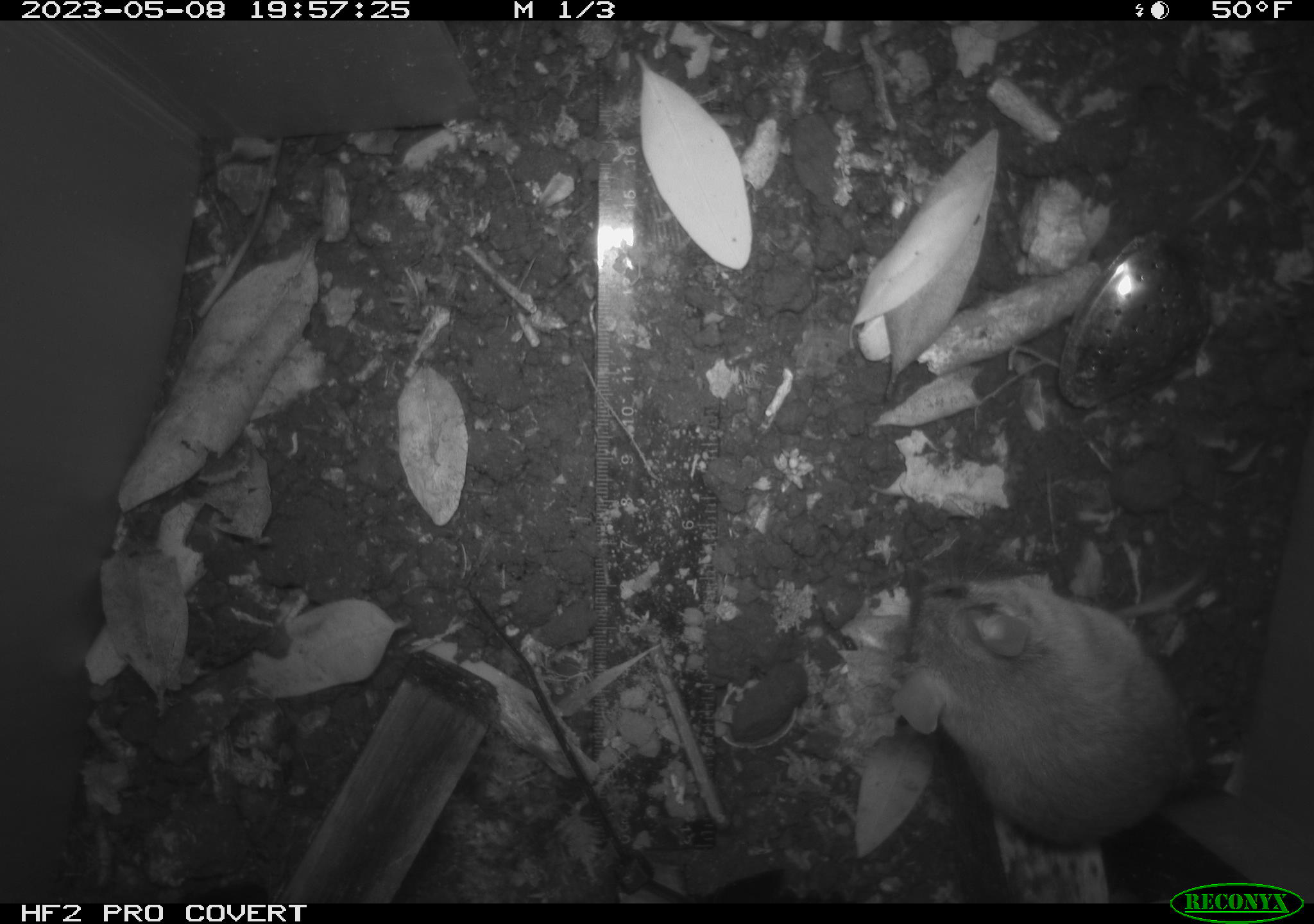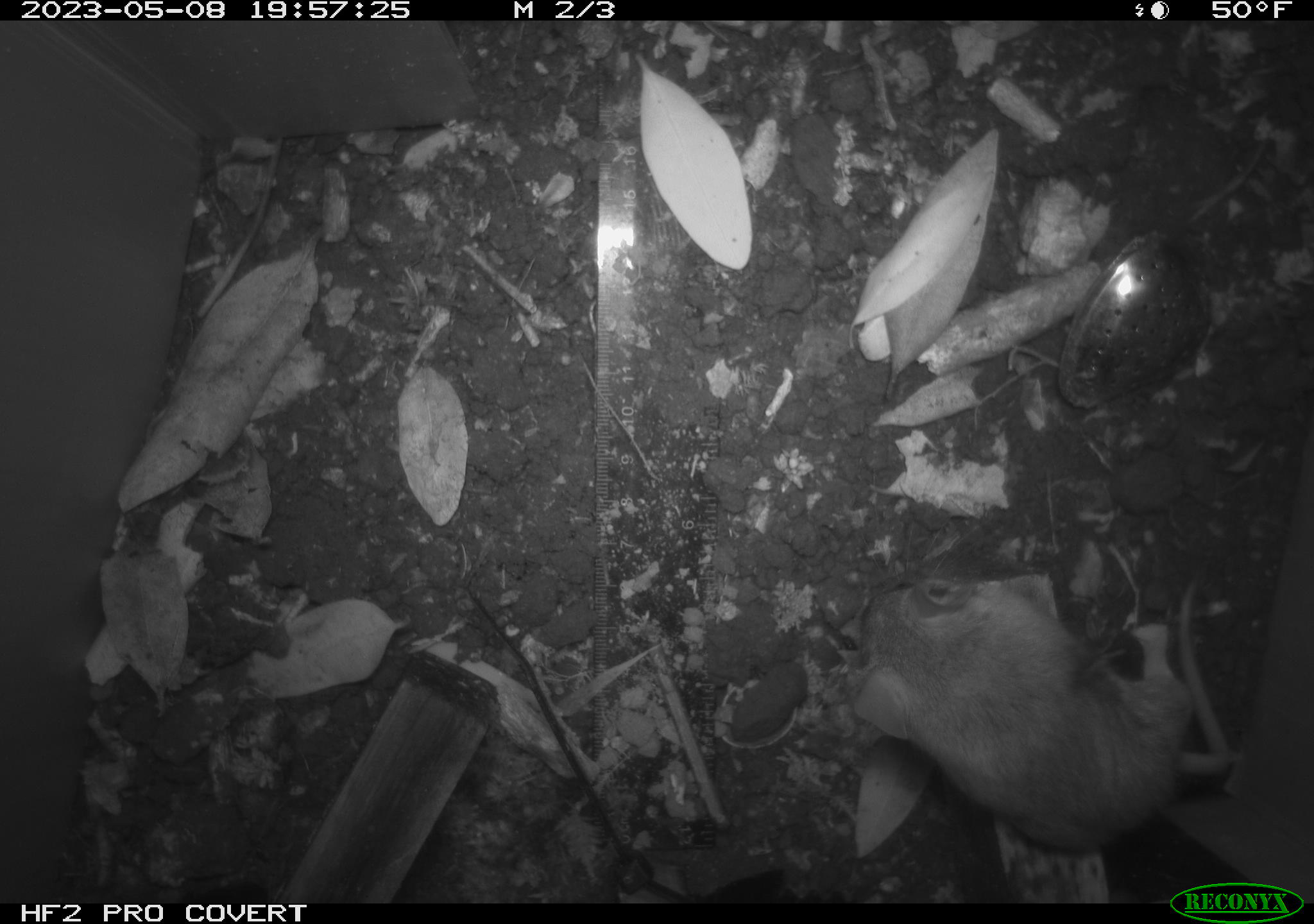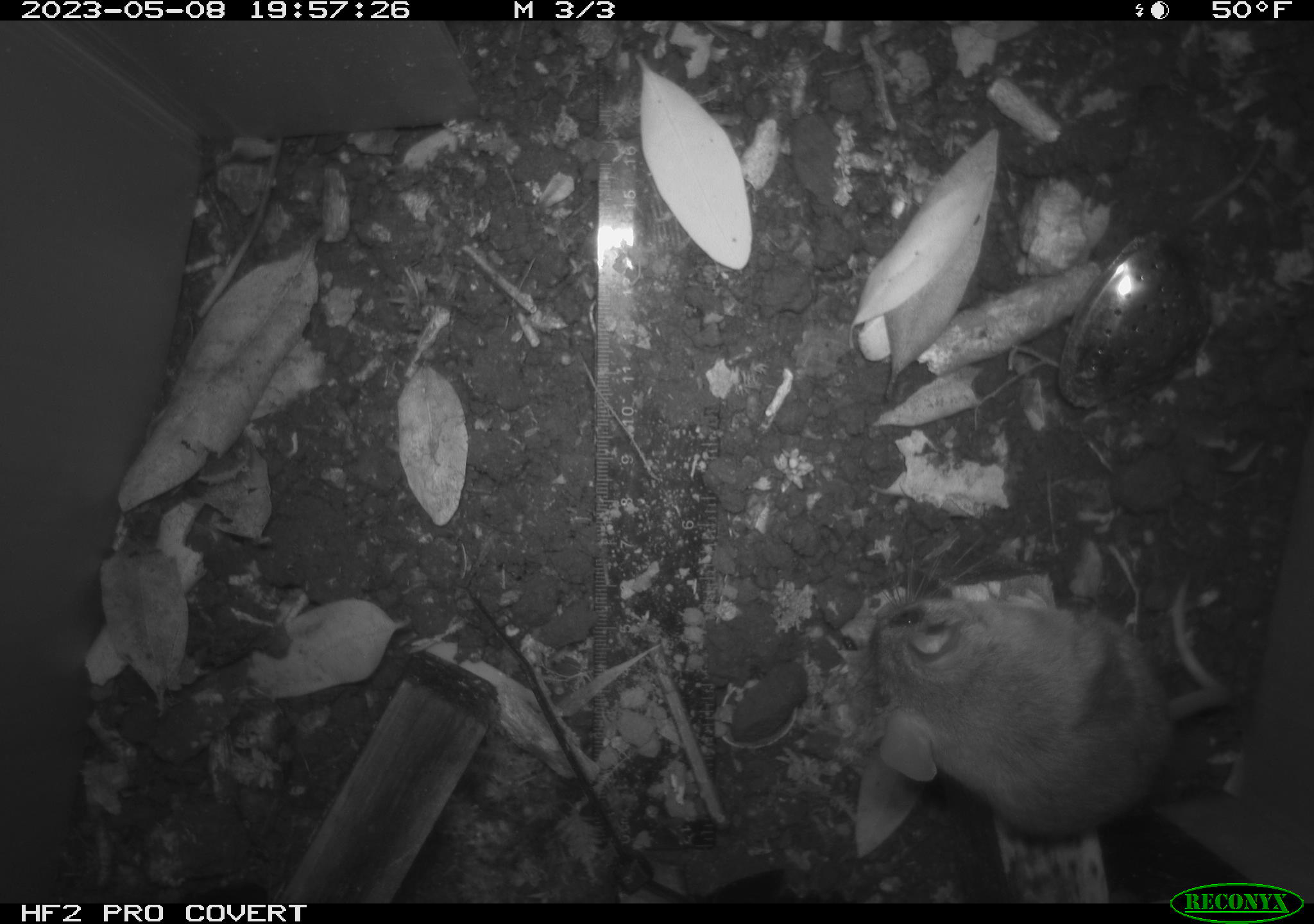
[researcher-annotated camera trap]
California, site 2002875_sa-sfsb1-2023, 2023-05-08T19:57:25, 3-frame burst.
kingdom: Animalia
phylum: Chordata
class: Mammalia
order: Rodentia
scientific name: Rodentia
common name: mouse species